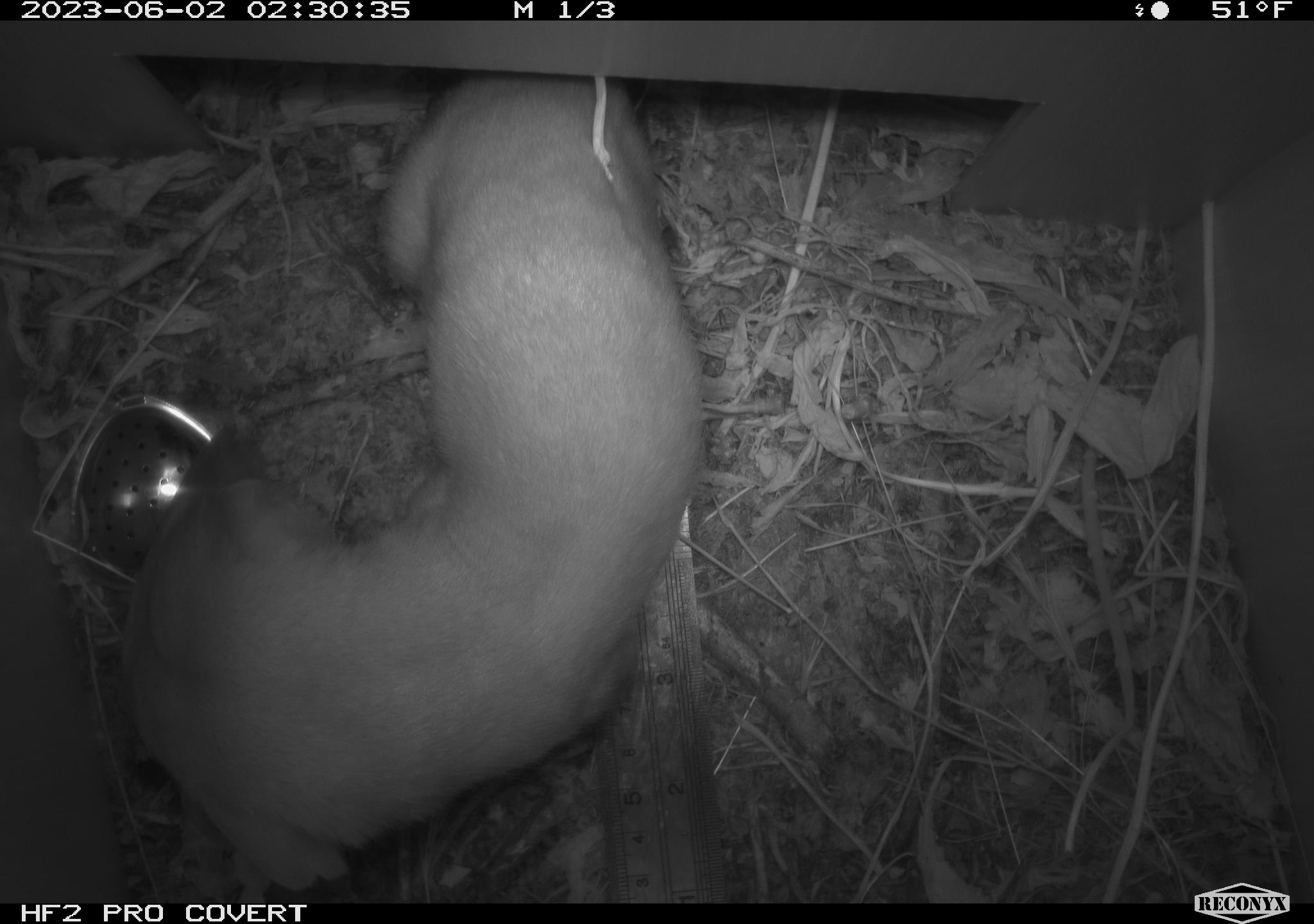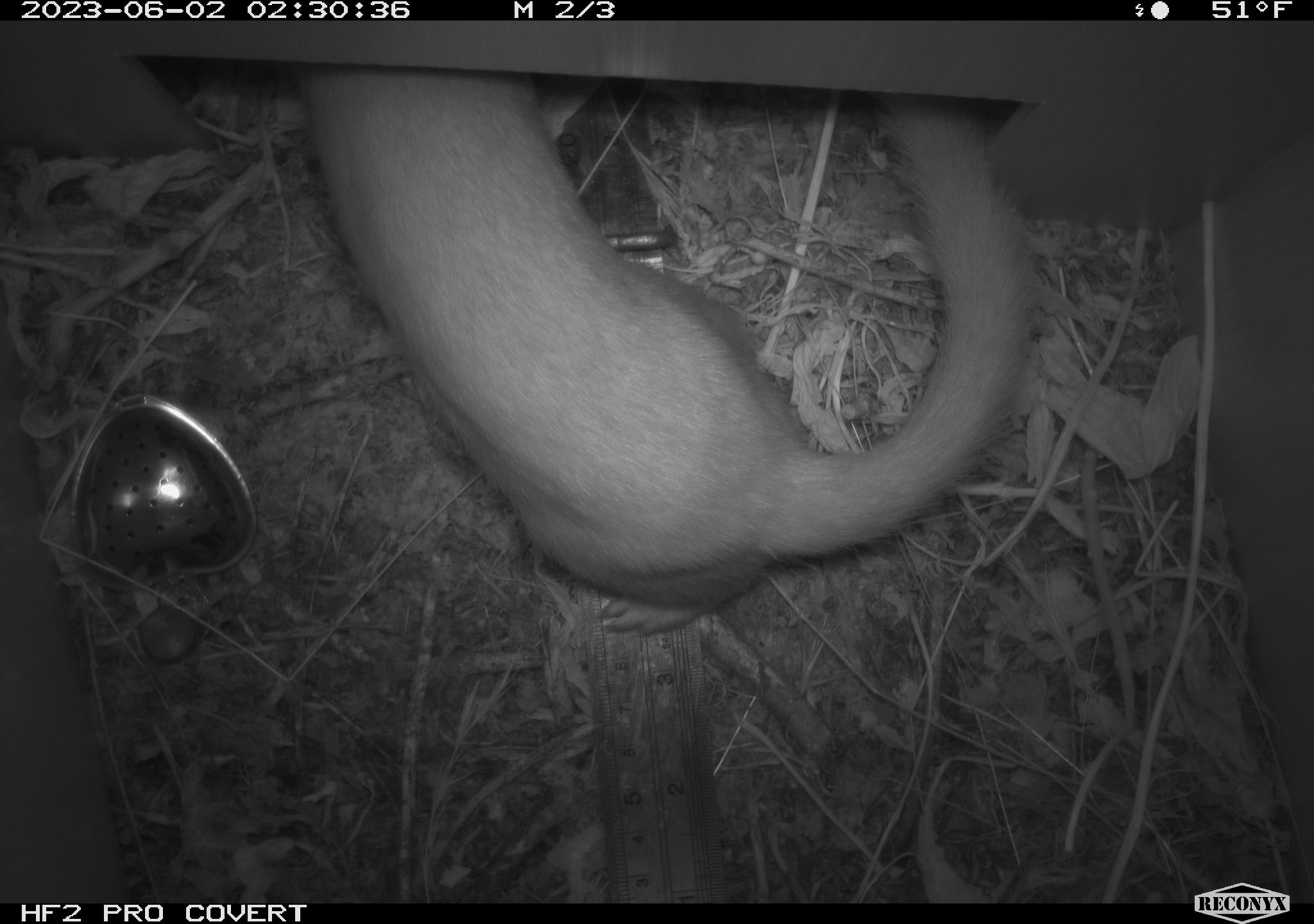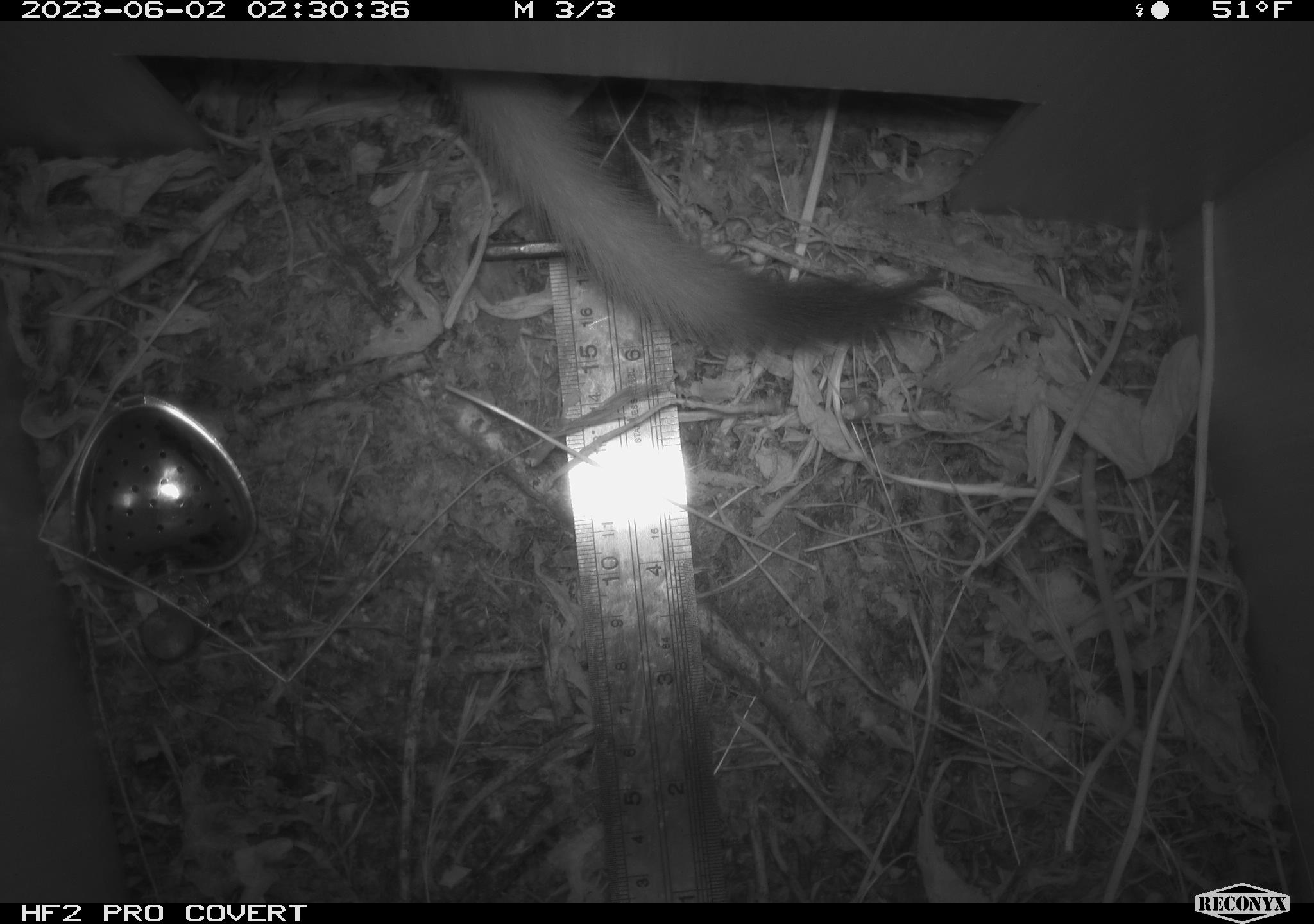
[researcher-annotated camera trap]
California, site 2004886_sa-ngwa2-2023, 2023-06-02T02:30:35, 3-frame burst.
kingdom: Animalia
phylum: Chordata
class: Mammalia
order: Carnivora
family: Mustelidae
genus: Neogale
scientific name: Neogale frenata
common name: long-tailed weasel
Long-tailed weasel (Neogale frenata).